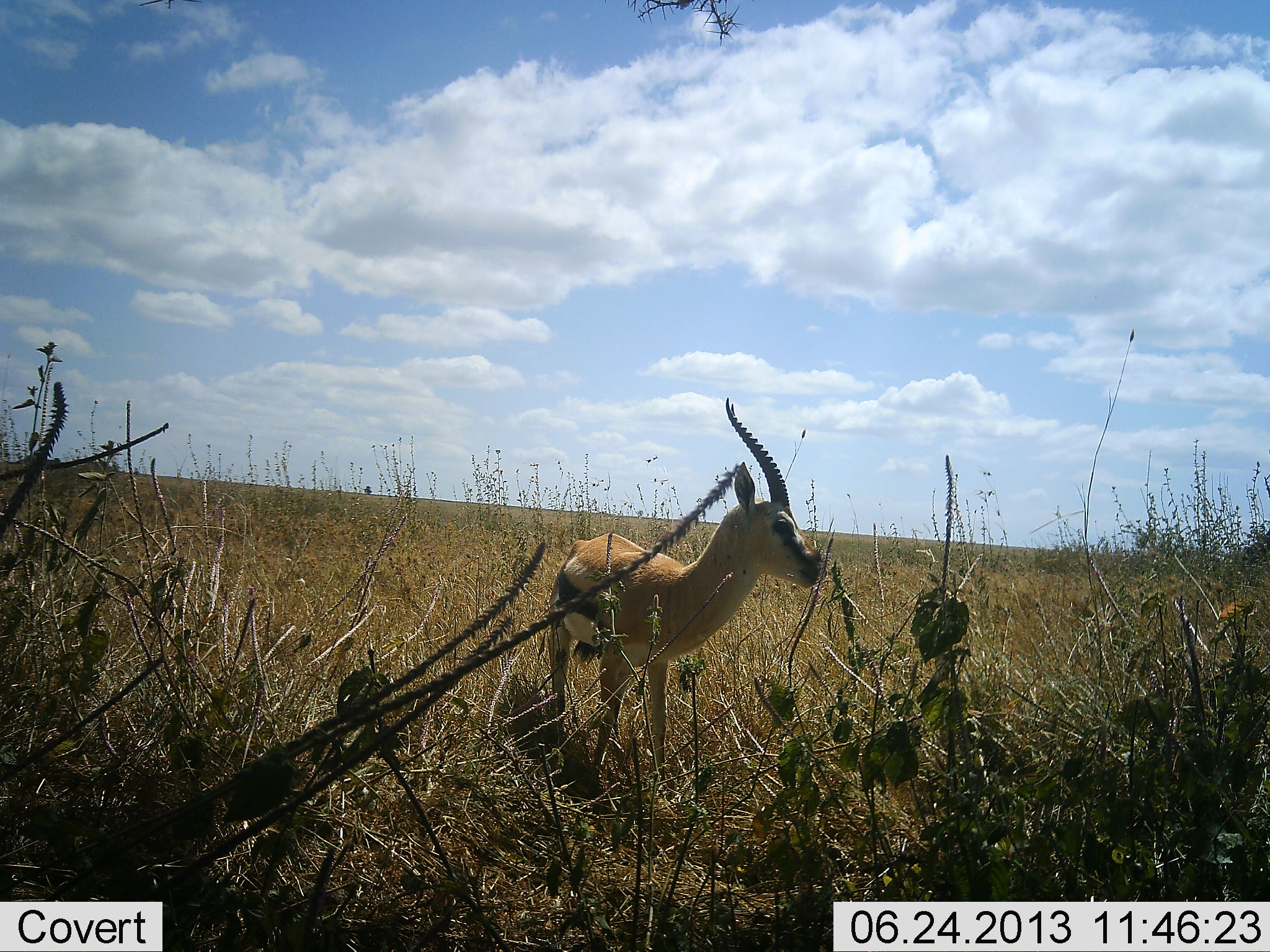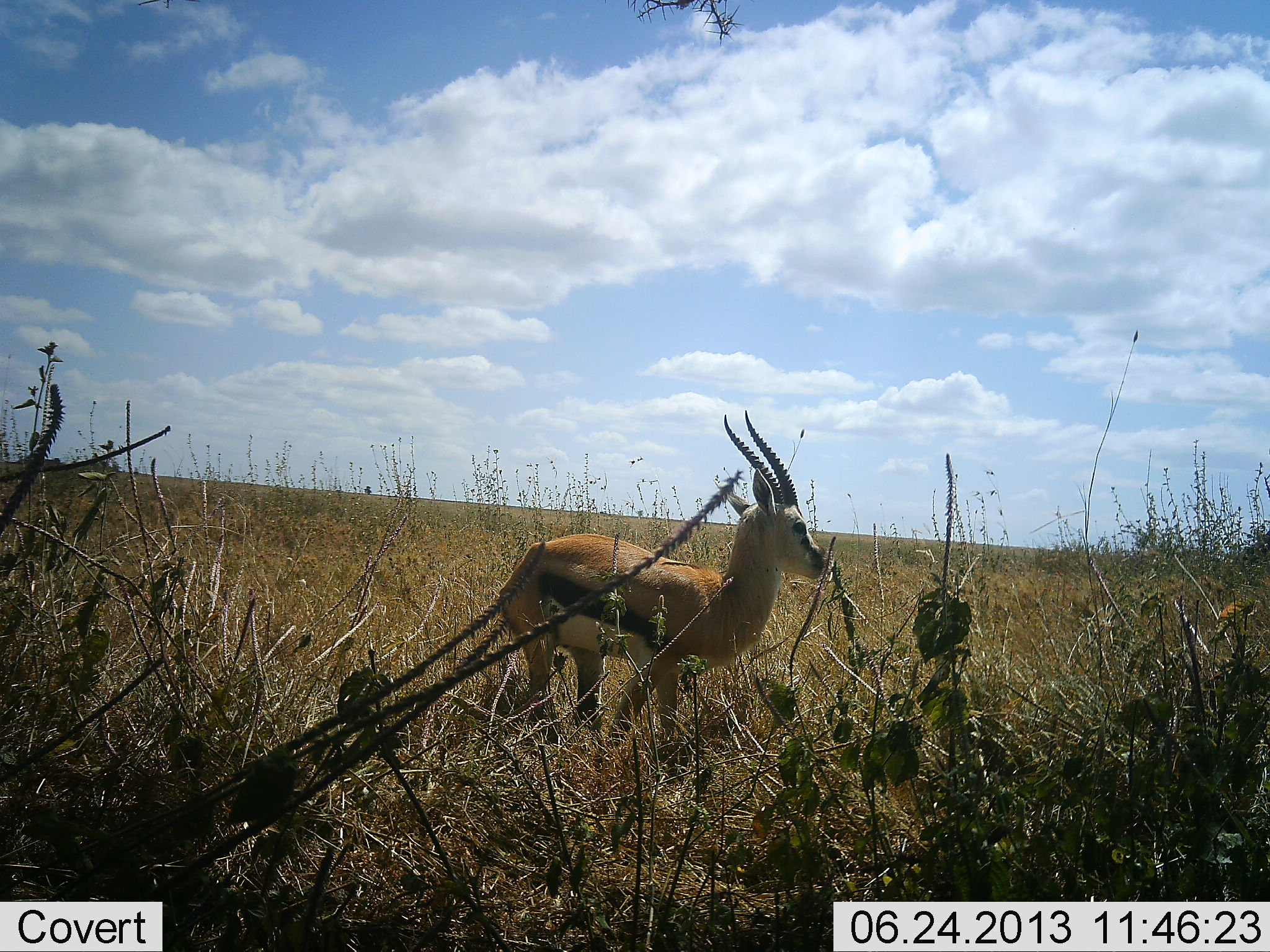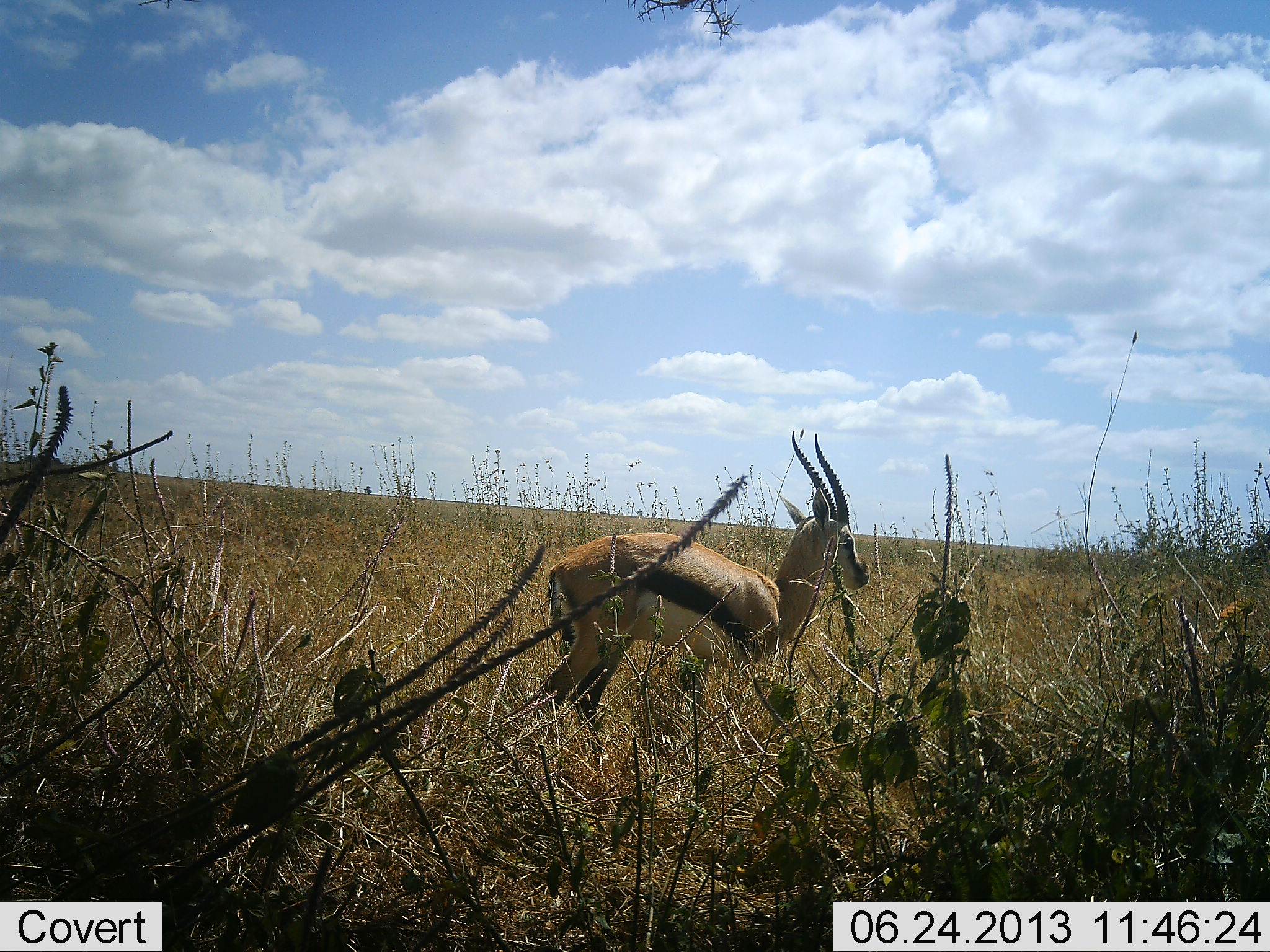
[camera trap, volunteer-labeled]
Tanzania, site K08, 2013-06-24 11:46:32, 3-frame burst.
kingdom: Animalia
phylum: Chordata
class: Mammalia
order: Artiodactyla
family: Bovidae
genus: Eudorcas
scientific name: Eudorcas thomsonii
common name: thomson's gazelle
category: gazellethomsons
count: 1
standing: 54%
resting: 0%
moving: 46%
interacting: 0%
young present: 0%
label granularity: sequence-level